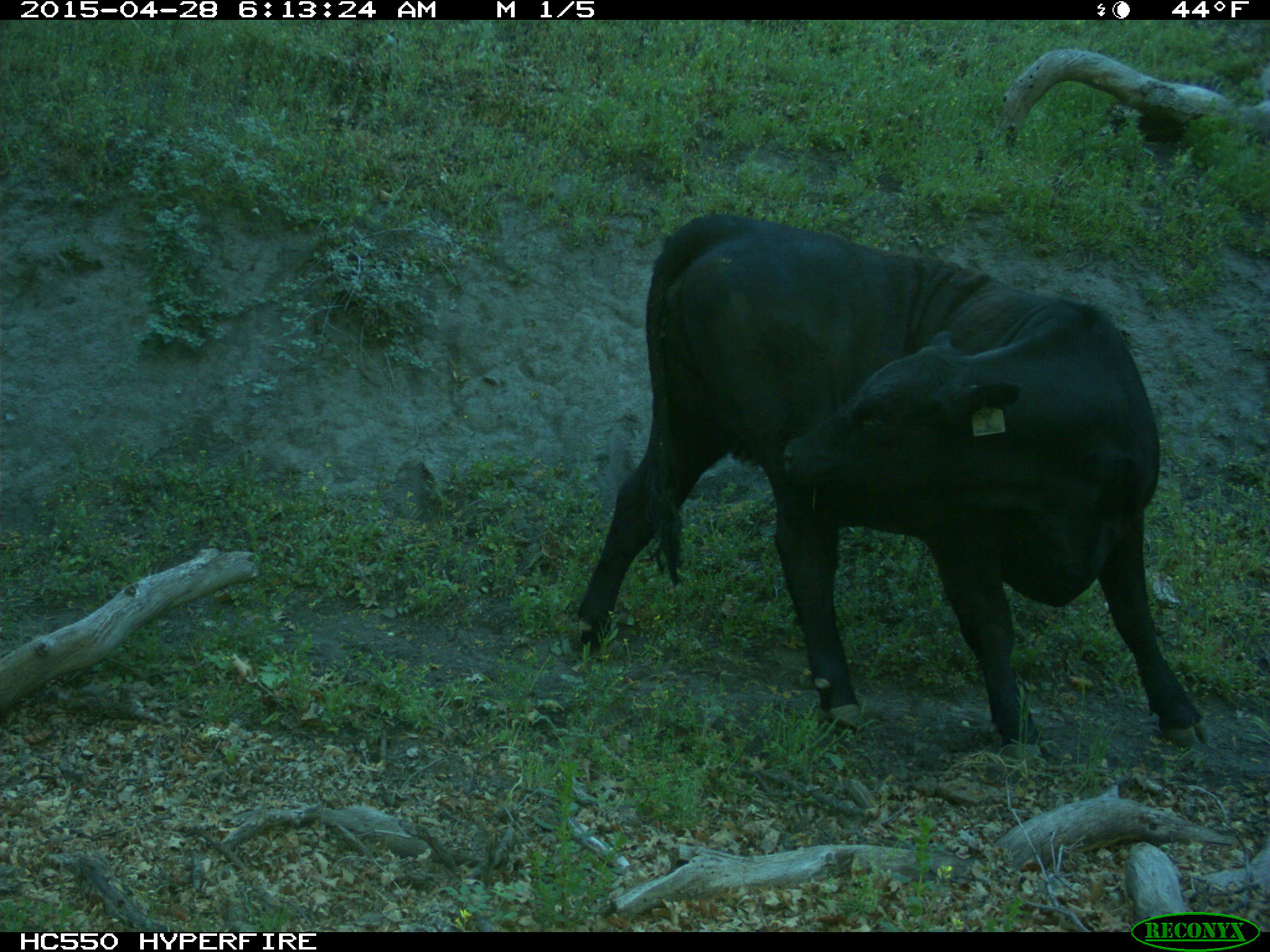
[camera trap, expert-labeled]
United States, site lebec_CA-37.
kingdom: Animalia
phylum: Chordata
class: Mammalia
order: Artiodactyla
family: Bovidae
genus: Bos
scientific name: Bos taurus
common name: domestic cow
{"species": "Bos taurus (domestic cow)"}